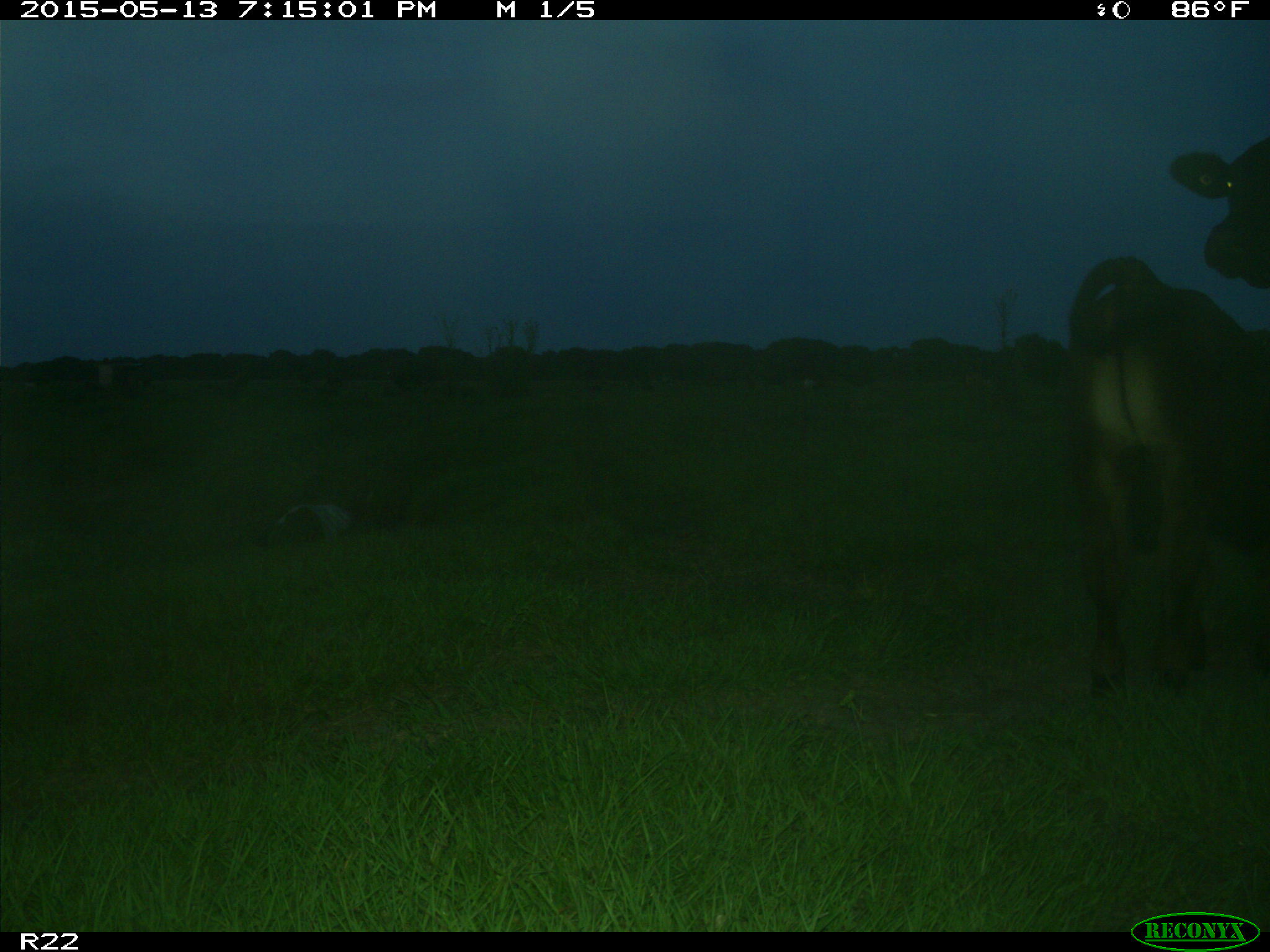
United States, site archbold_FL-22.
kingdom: Animalia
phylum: Chordata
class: Mammalia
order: Artiodactyla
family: Bovidae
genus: Bos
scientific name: Bos taurus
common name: domestic cow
Bos taurus (domestic cow).